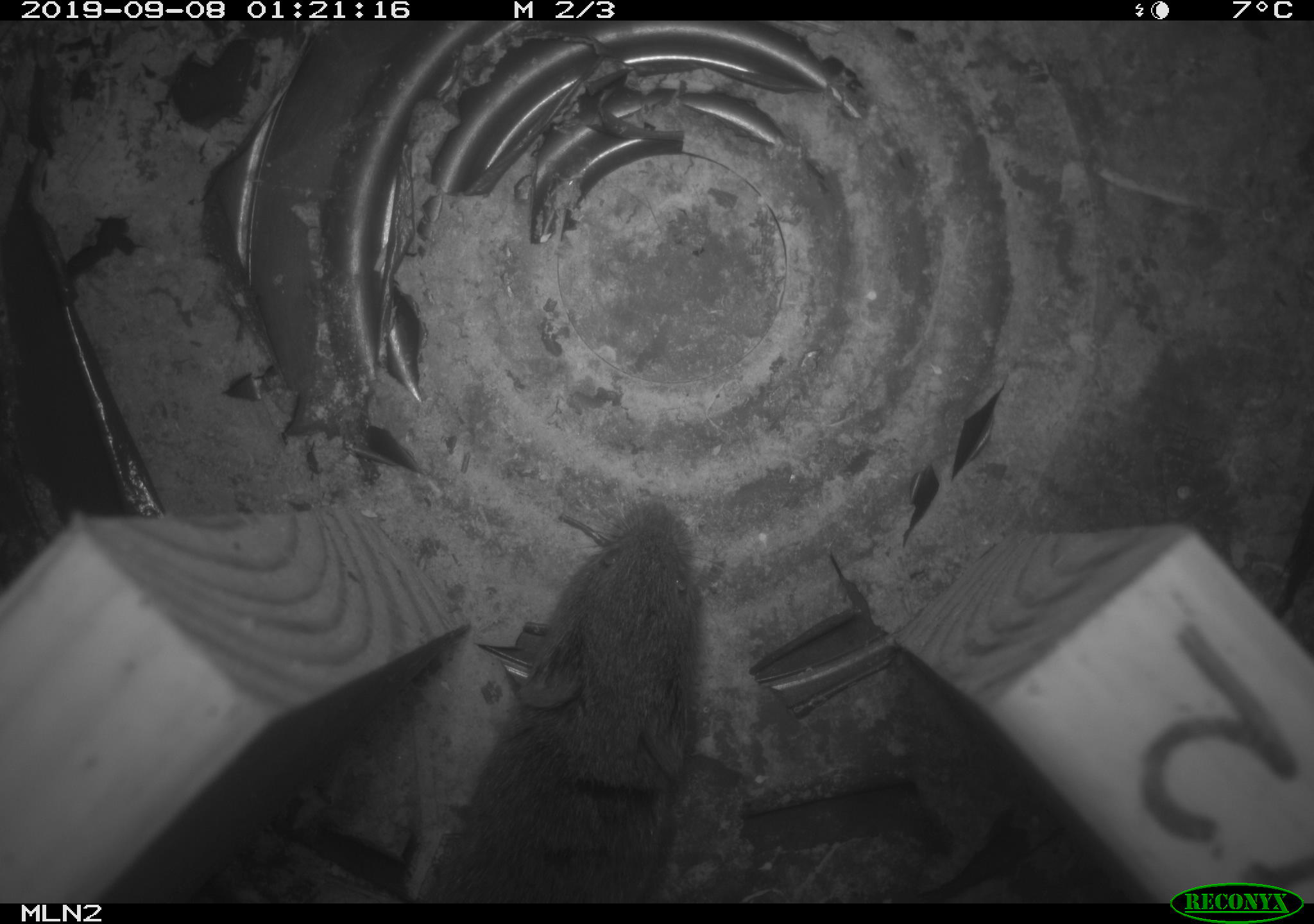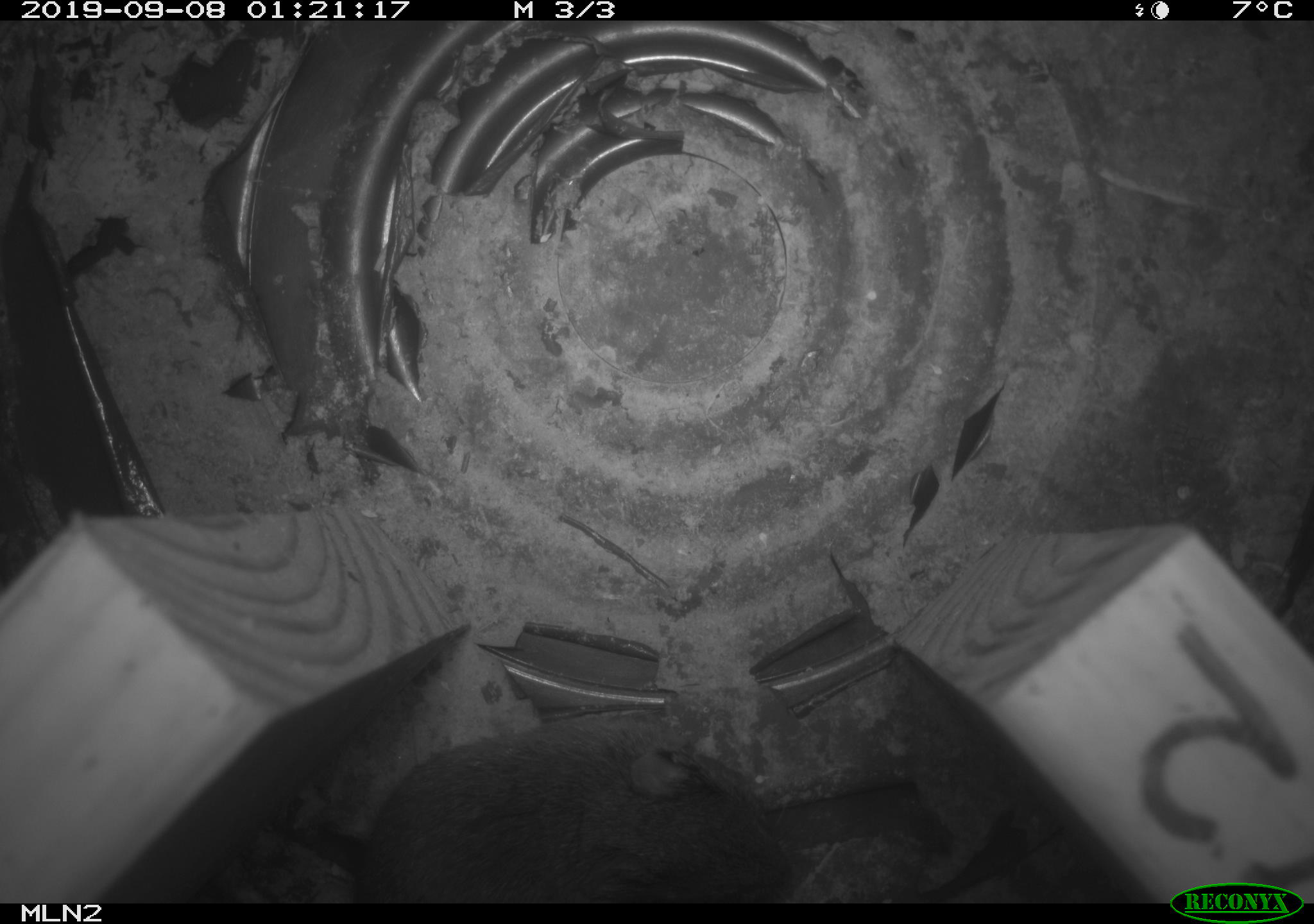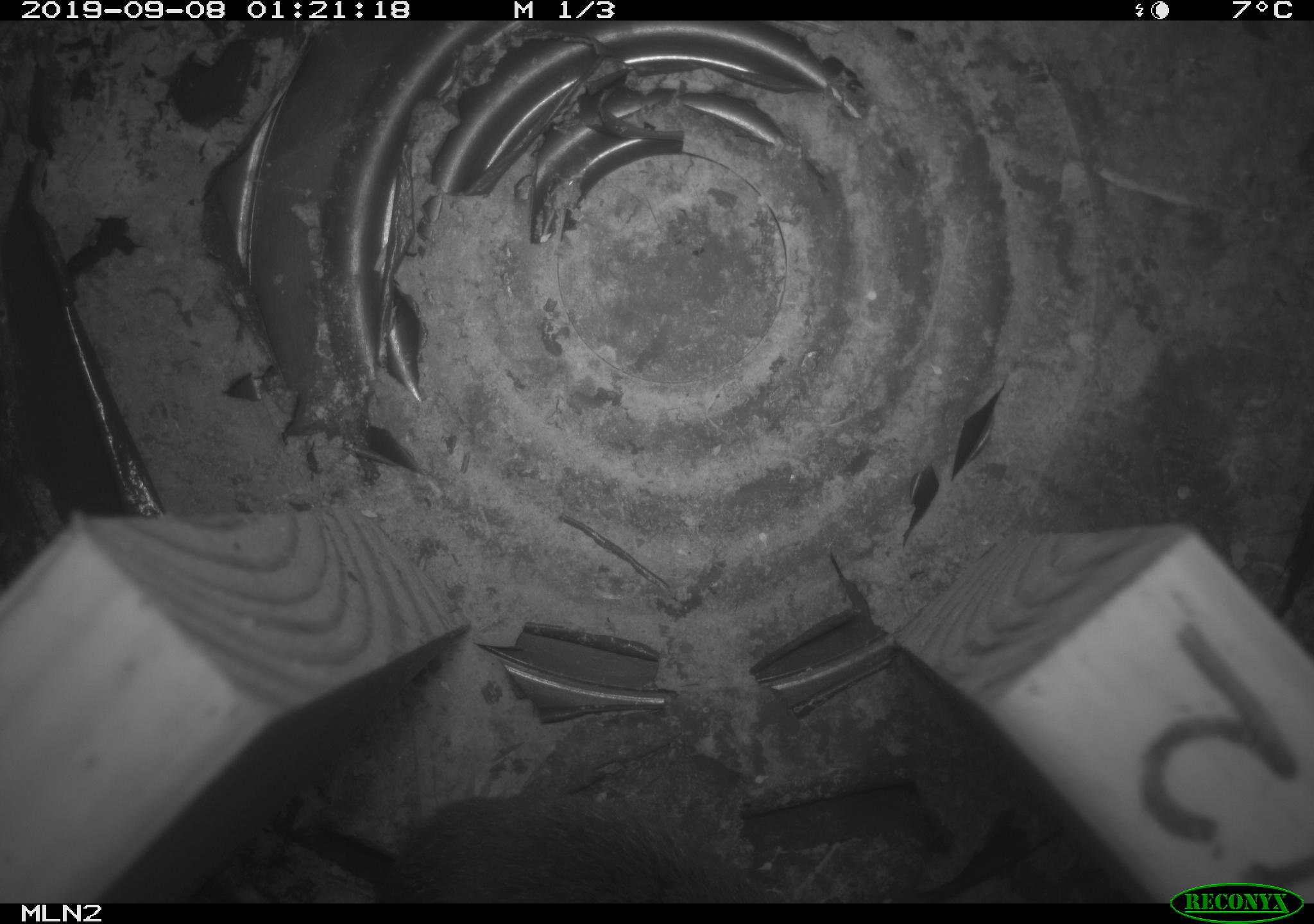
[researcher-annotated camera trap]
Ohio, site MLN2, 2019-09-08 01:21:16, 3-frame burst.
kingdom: Animalia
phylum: Chordata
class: Mammalia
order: Rodentia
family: Cricetidae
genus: Microtus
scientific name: Microtus pennsylvanicus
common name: meadow vole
Meadow vole (Microtus pennsylvanicus).